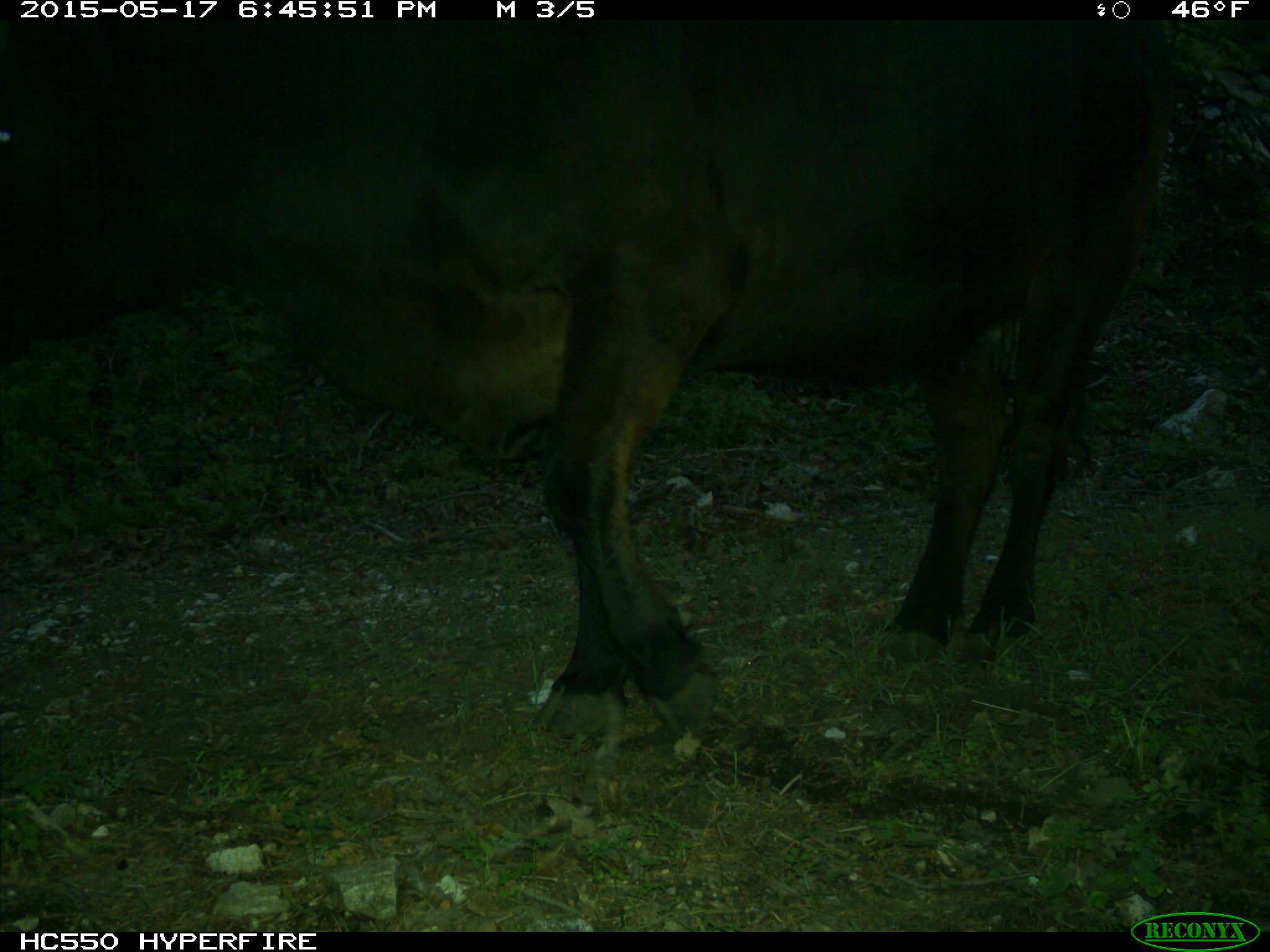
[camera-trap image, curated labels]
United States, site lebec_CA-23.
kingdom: Animalia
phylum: Chordata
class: Mammalia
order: Artiodactyla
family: Bovidae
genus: Bos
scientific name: Bos taurus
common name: domestic cow